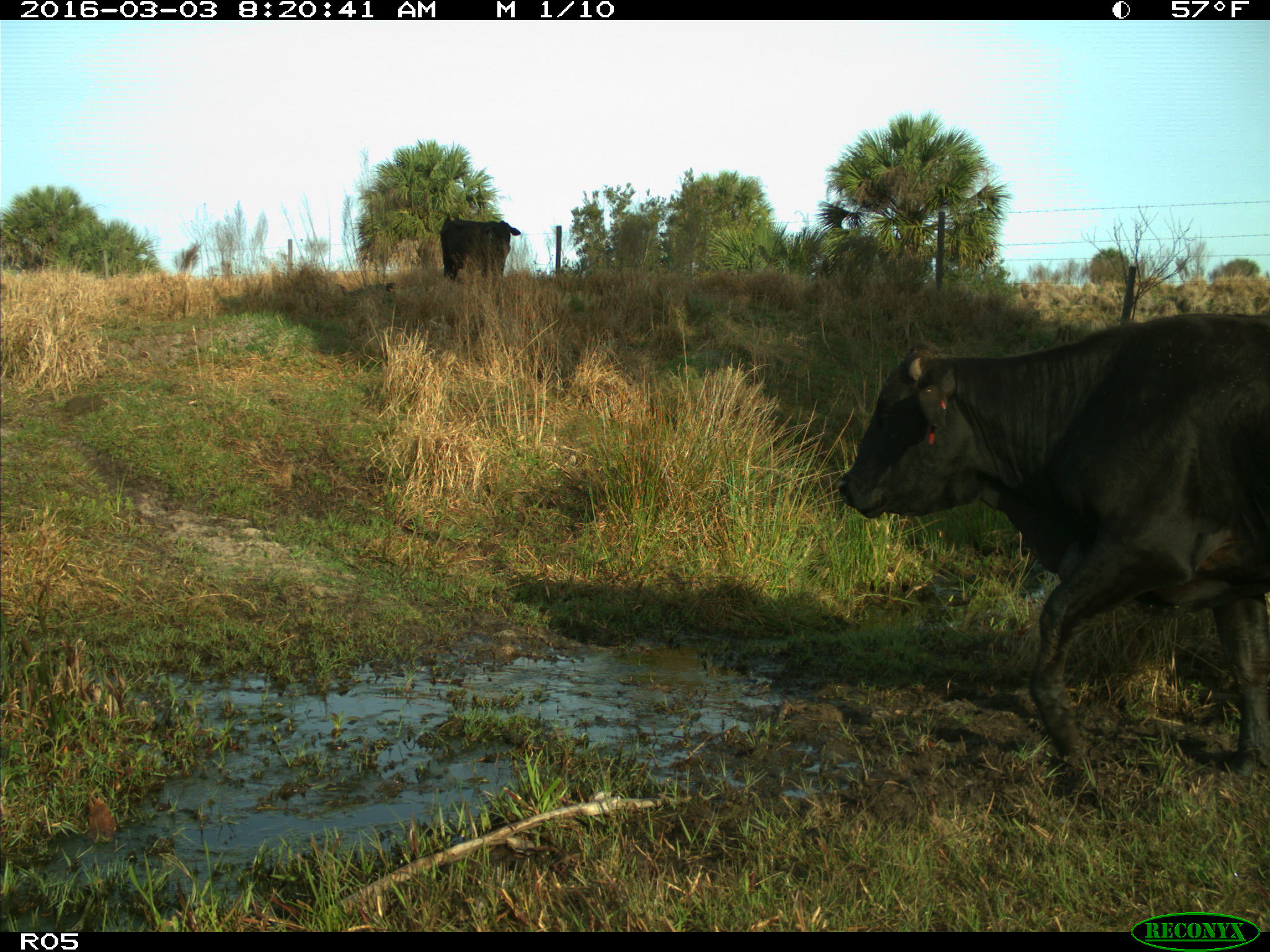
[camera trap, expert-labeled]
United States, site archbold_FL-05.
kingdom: Animalia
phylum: Chordata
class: Mammalia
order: Artiodactyla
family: Bovidae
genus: Bos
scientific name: Bos taurus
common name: domestic cow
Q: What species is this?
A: Bos taurus (domestic cow).